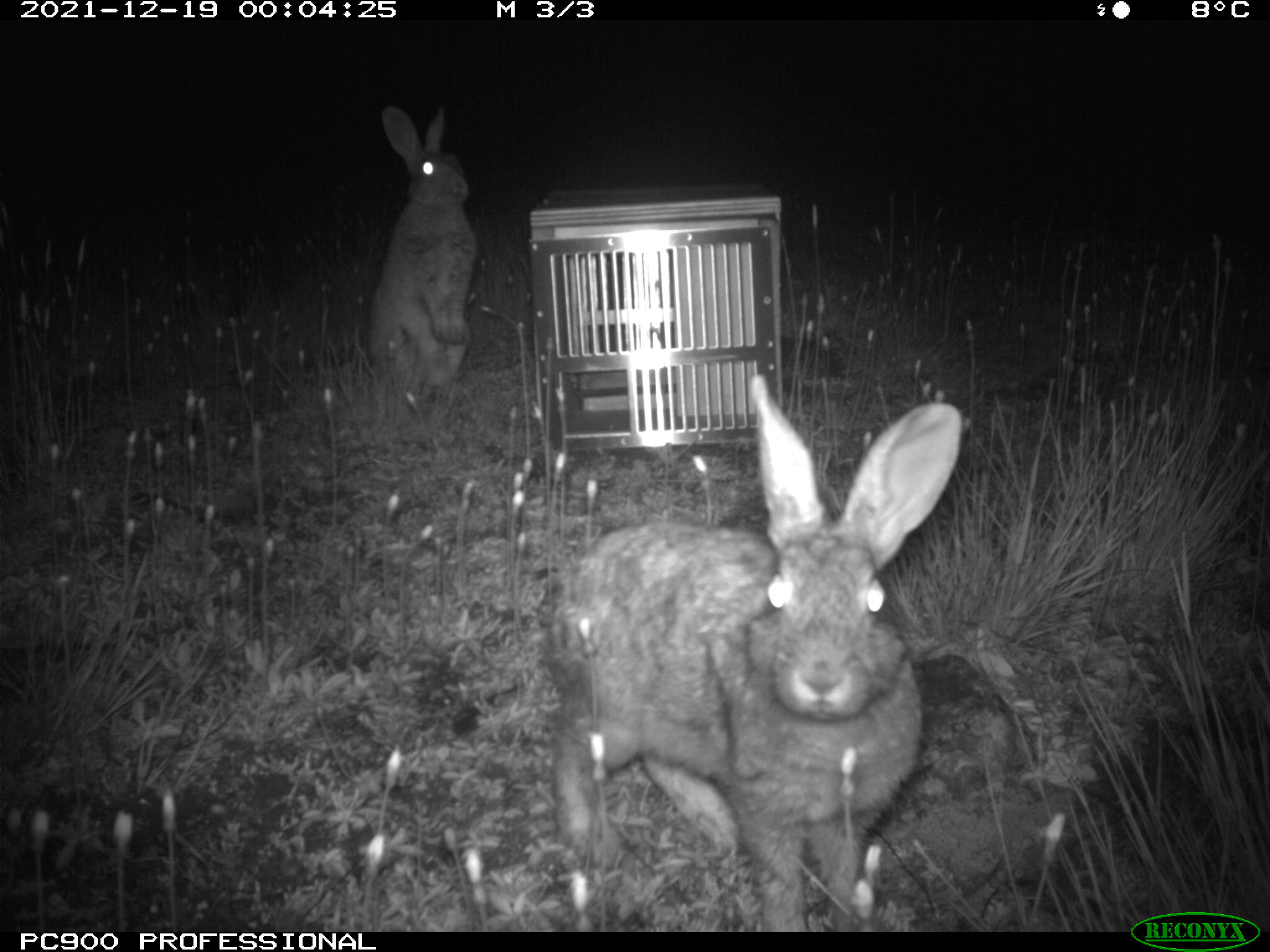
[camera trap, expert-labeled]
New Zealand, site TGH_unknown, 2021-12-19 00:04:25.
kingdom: Animalia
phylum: Chordata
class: Mammalia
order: Lagomorpha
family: Leporidae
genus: Oryctolagus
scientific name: Oryctolagus cuniculus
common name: european rabbit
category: rabbit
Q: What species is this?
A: Rabbit (european rabbit) (Oryctolagus cuniculus).